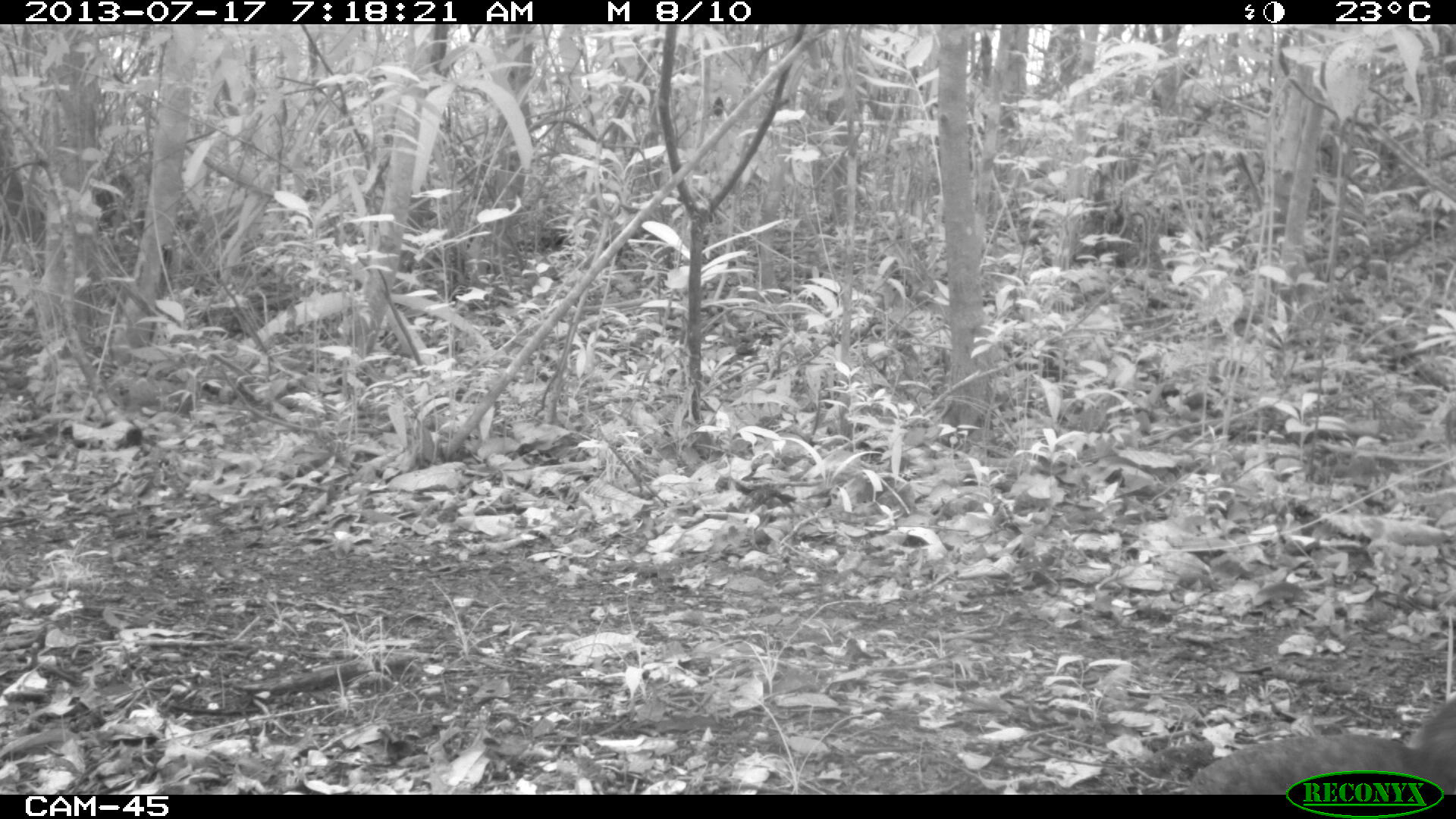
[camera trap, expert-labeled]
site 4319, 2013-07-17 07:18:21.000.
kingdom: Animalia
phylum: Chordata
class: Aves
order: Tinamiformes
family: Tinamidae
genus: Tinamus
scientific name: Tinamus major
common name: great tinamou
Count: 1.